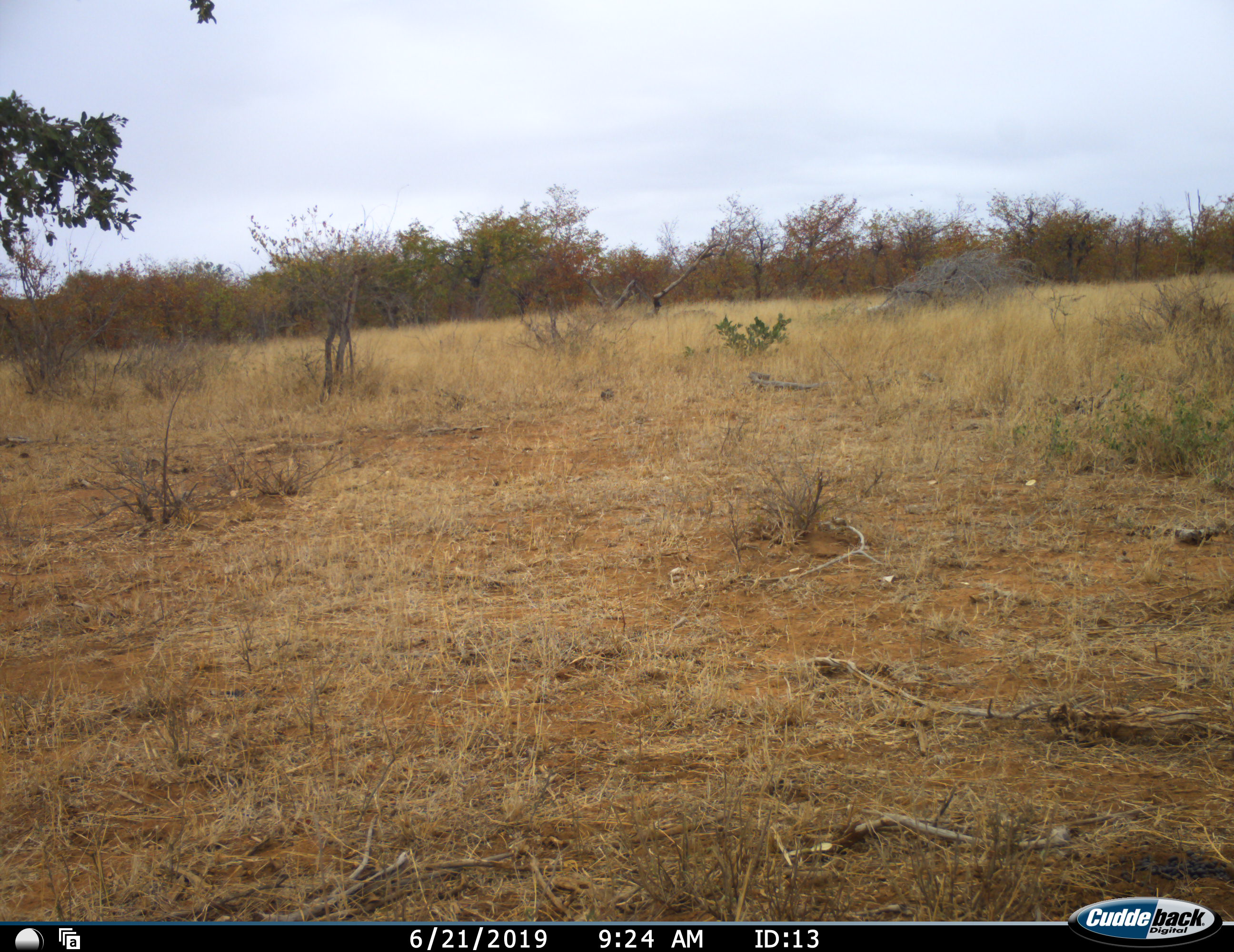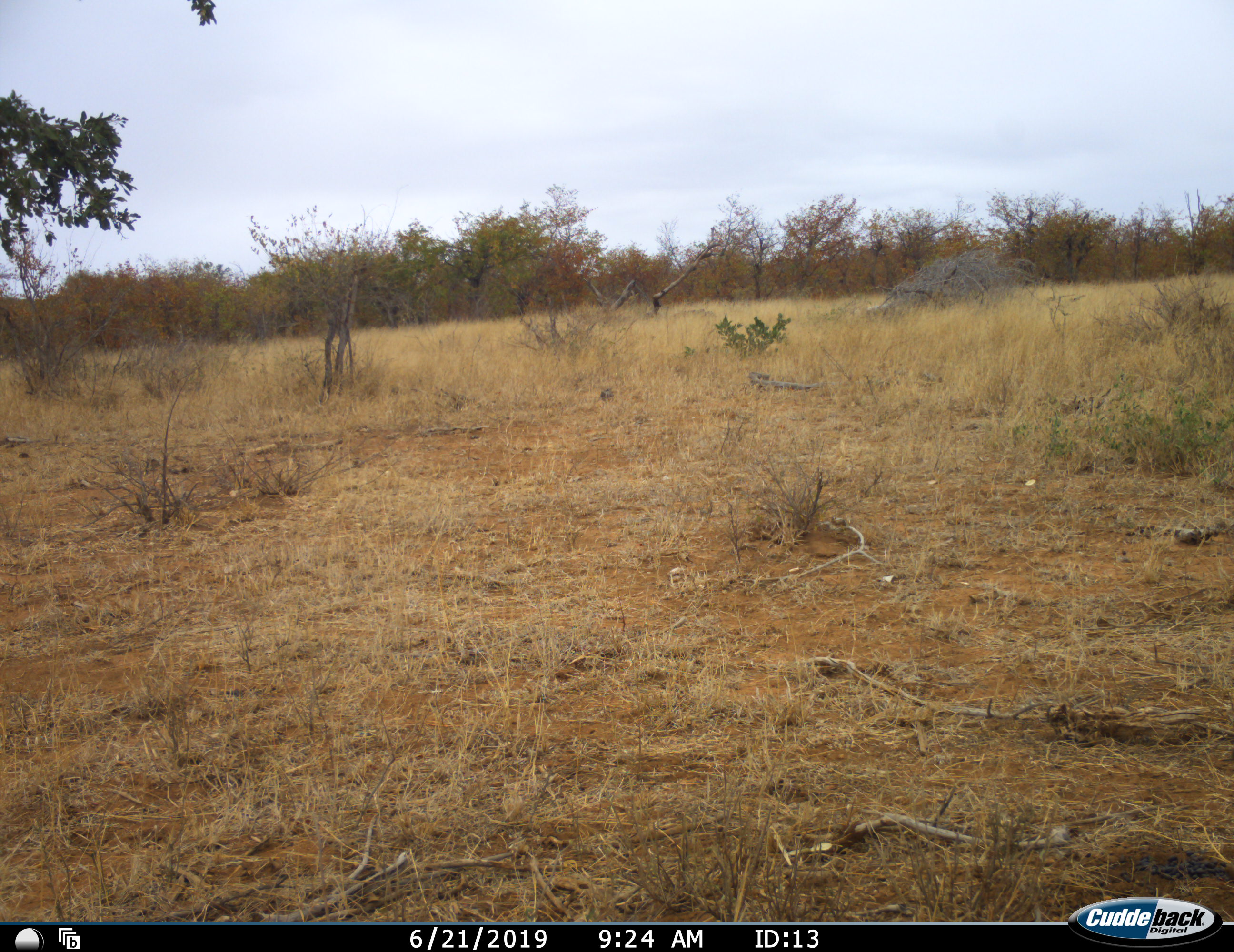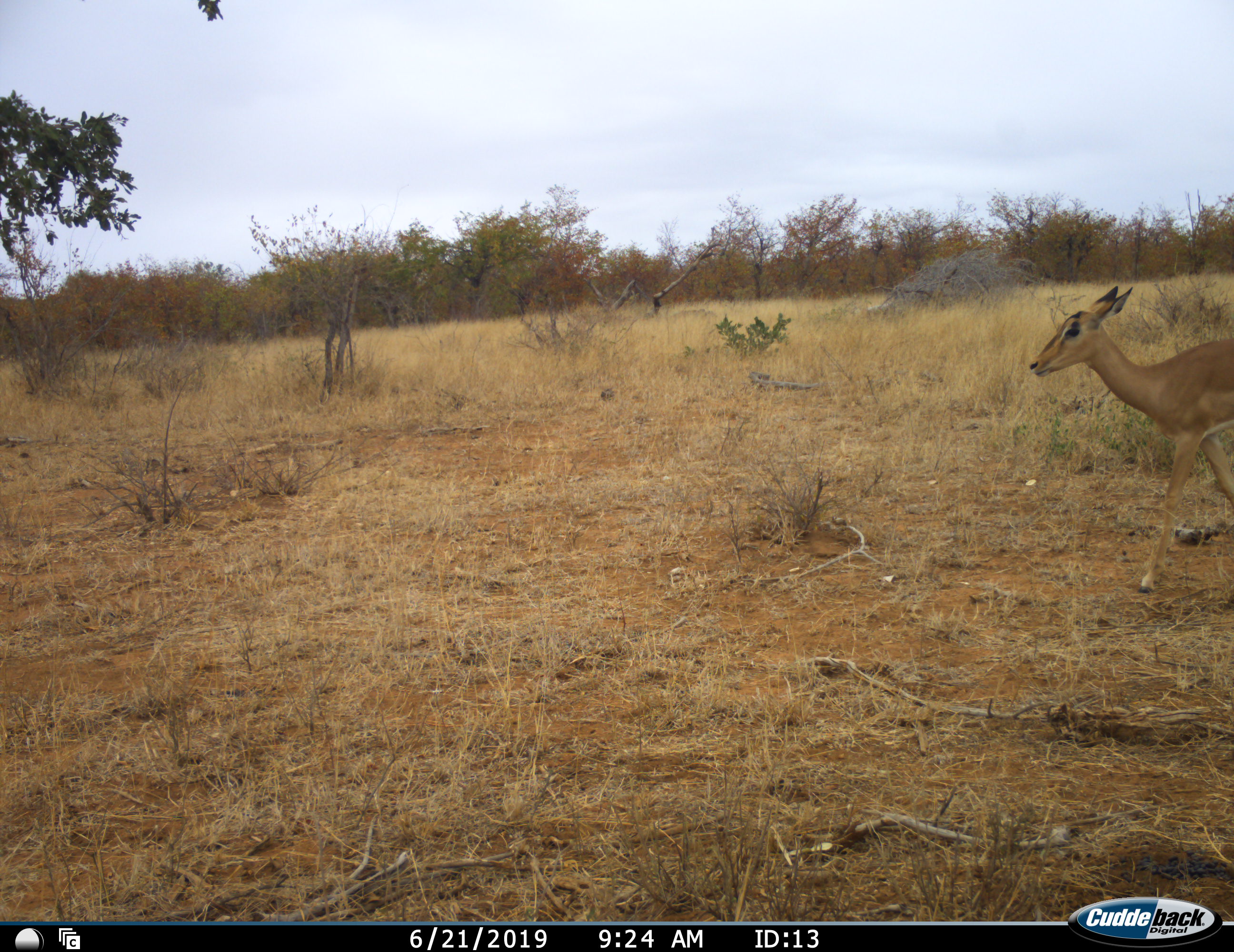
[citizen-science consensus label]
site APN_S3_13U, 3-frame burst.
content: unidentified animal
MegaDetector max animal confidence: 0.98